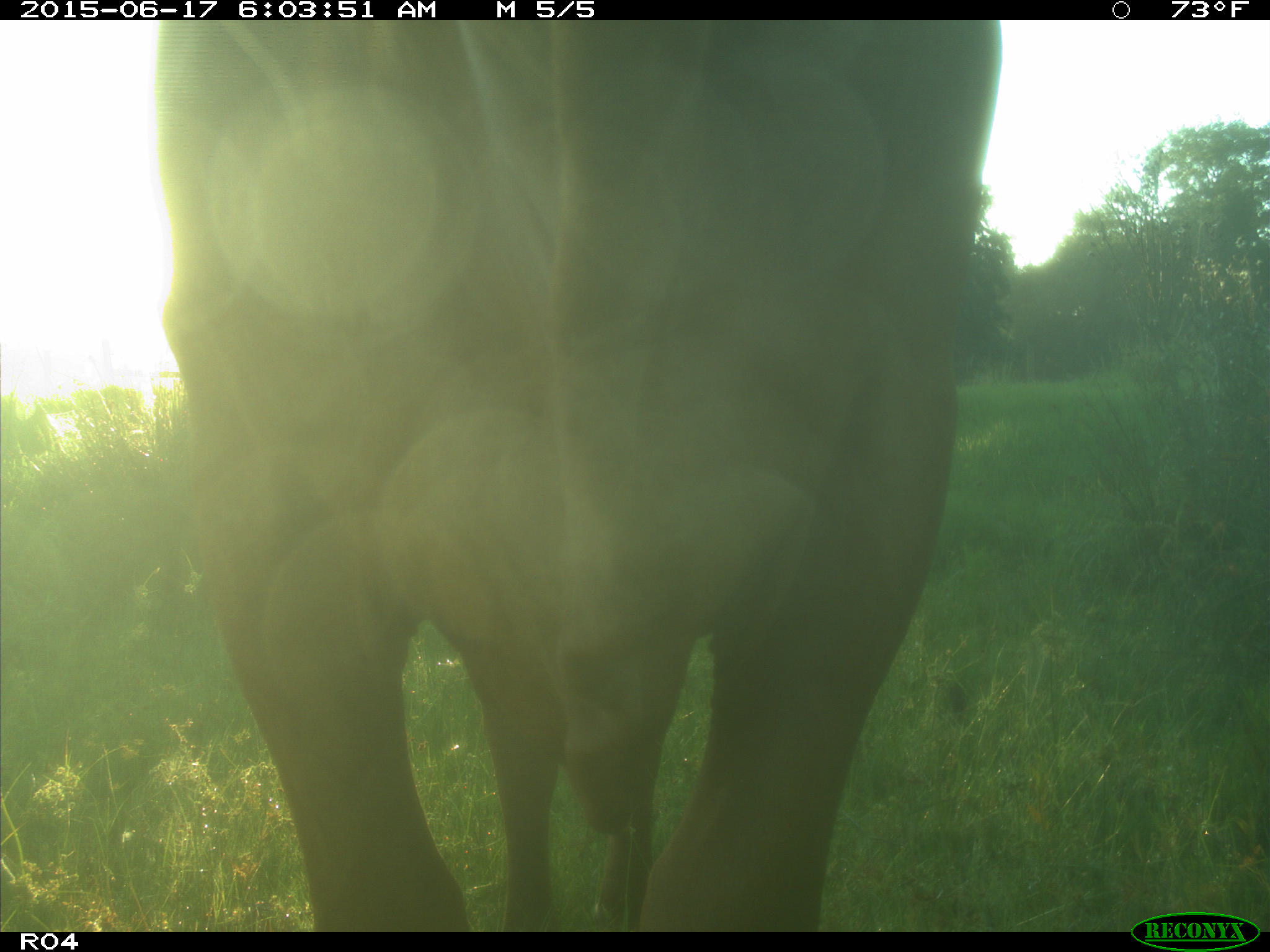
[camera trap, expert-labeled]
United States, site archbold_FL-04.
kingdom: Animalia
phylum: Chordata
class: Mammalia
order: Artiodactyla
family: Bovidae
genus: Bos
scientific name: Bos taurus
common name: domestic cow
Bos taurus (domestic cow).